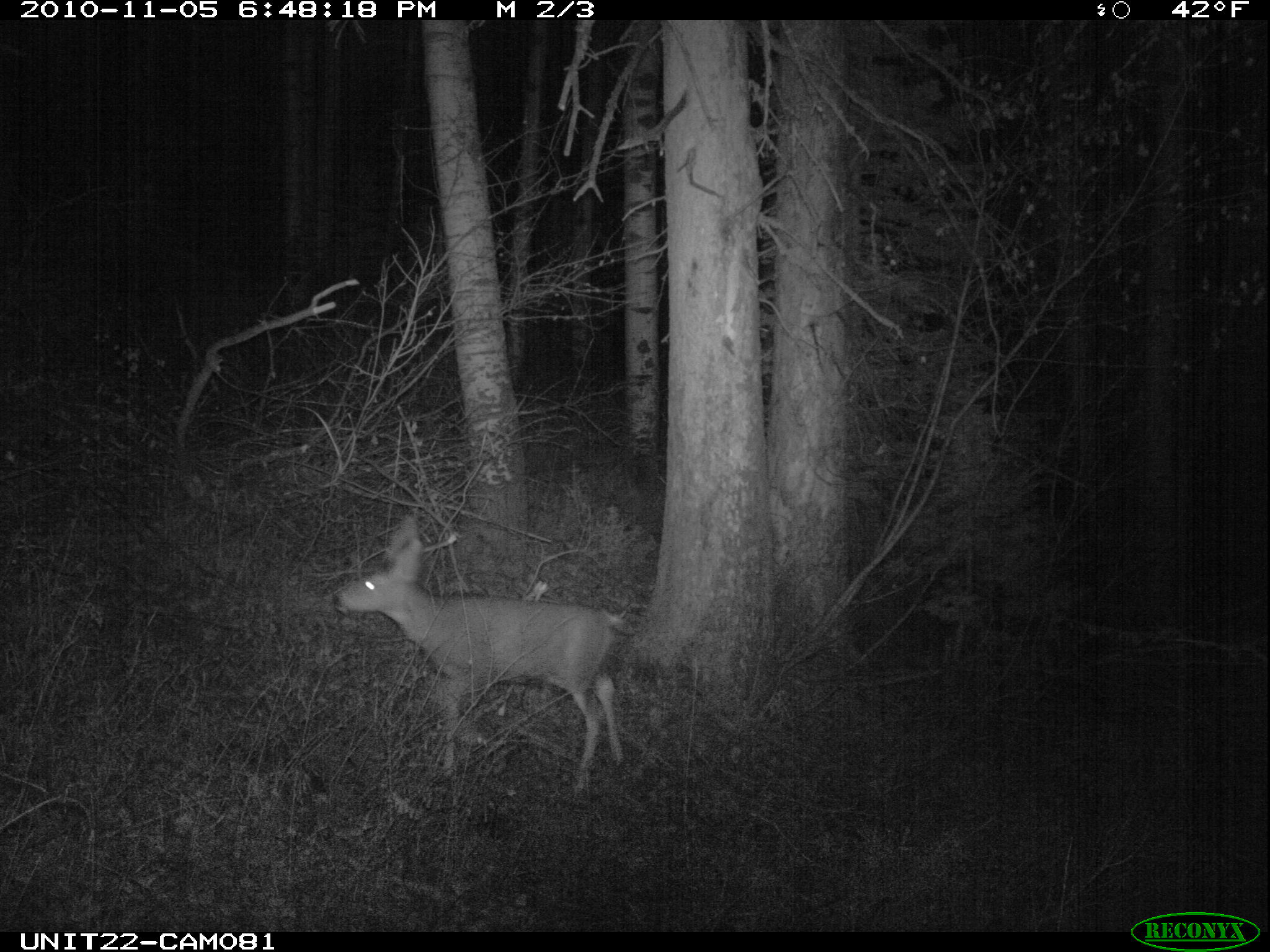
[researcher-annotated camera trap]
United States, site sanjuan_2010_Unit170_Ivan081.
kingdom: Animalia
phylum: Chordata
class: Mammalia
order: Artiodactyla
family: Cervidae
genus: Odocoileus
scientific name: Odocoileus hemionus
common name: mule deer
Odocoileus hemionus (mule deer).